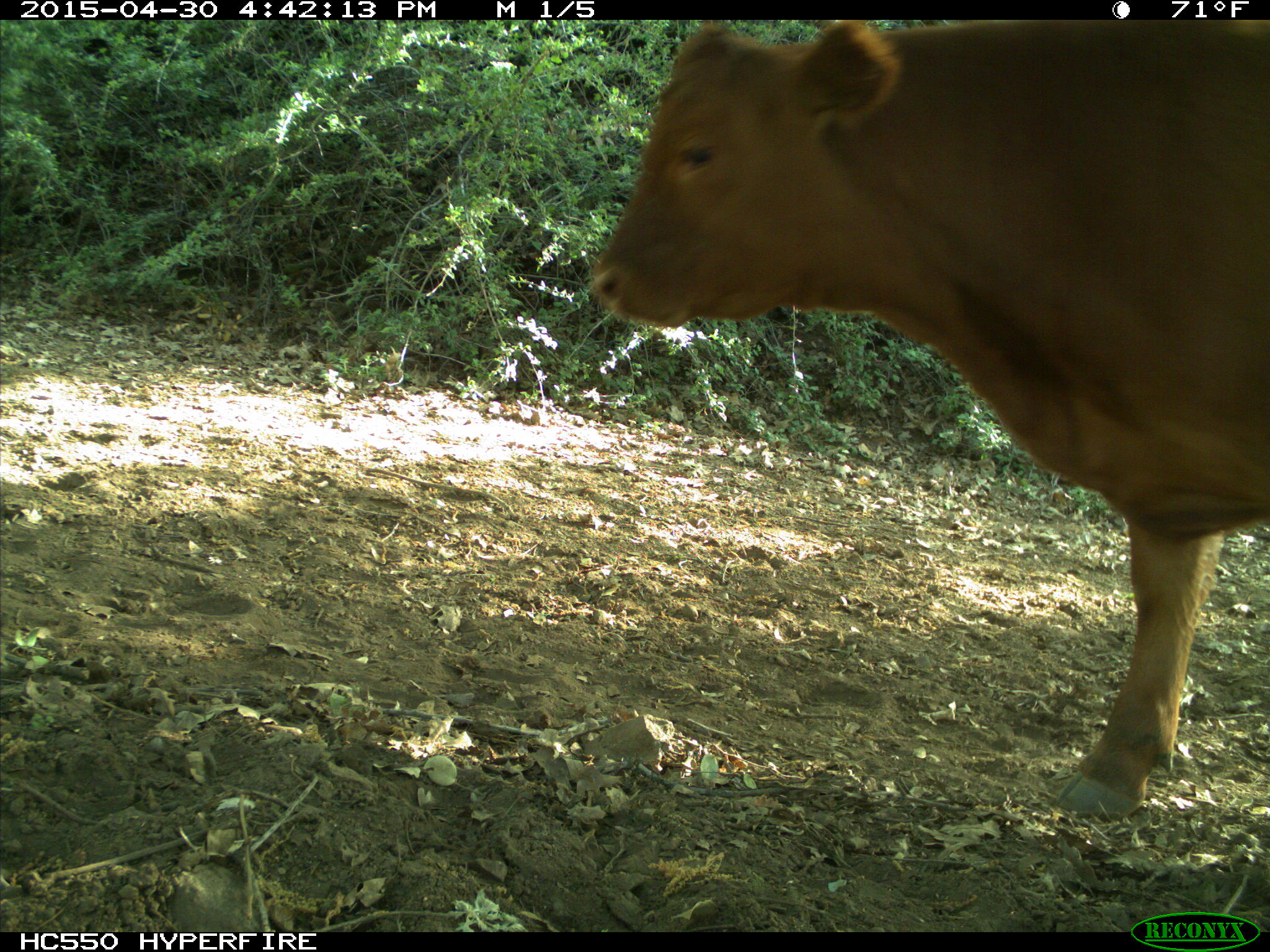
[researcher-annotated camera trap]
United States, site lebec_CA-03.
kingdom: Animalia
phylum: Chordata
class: Mammalia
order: Artiodactyla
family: Bovidae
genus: Bos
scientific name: Bos taurus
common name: domestic cow